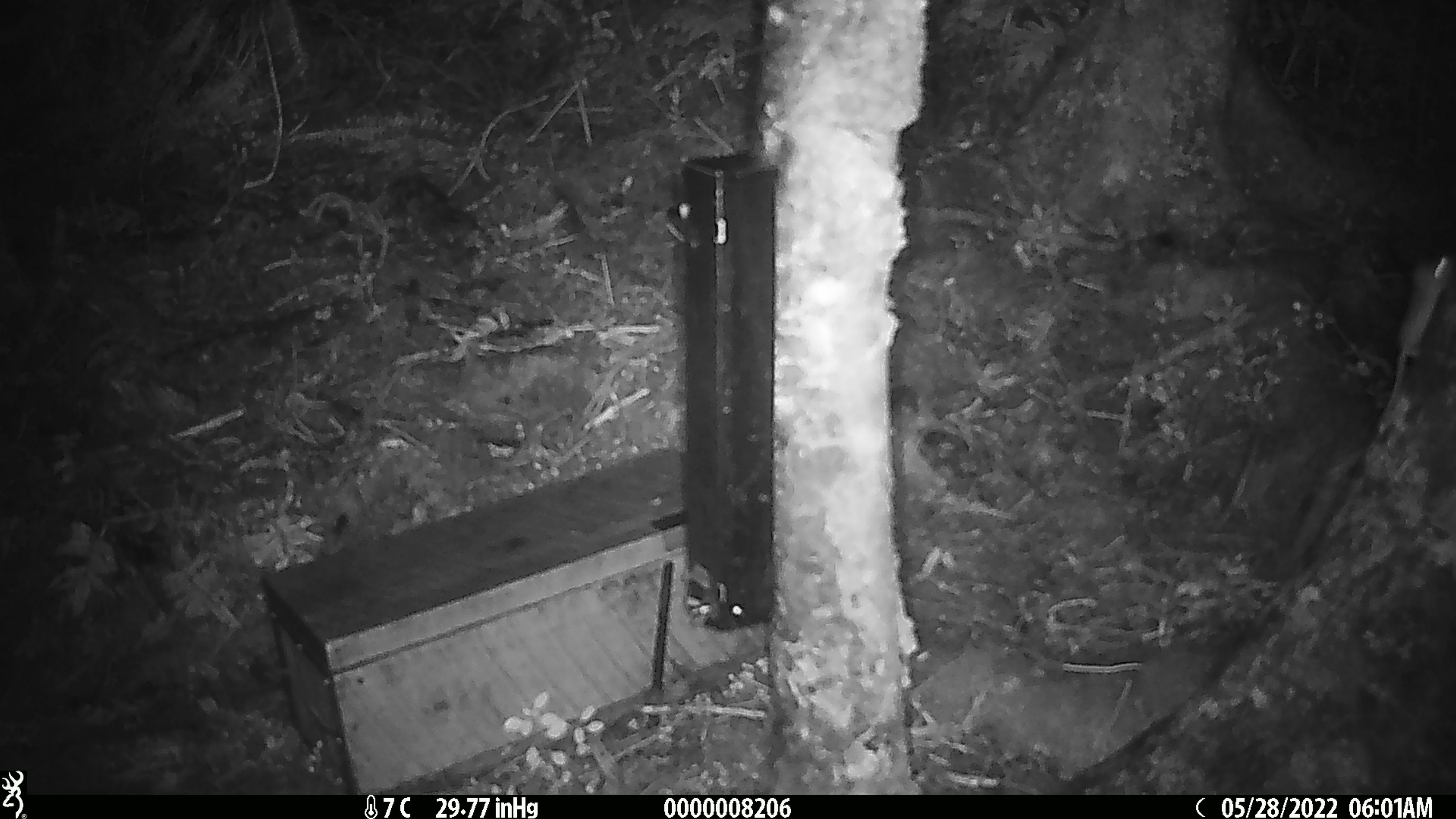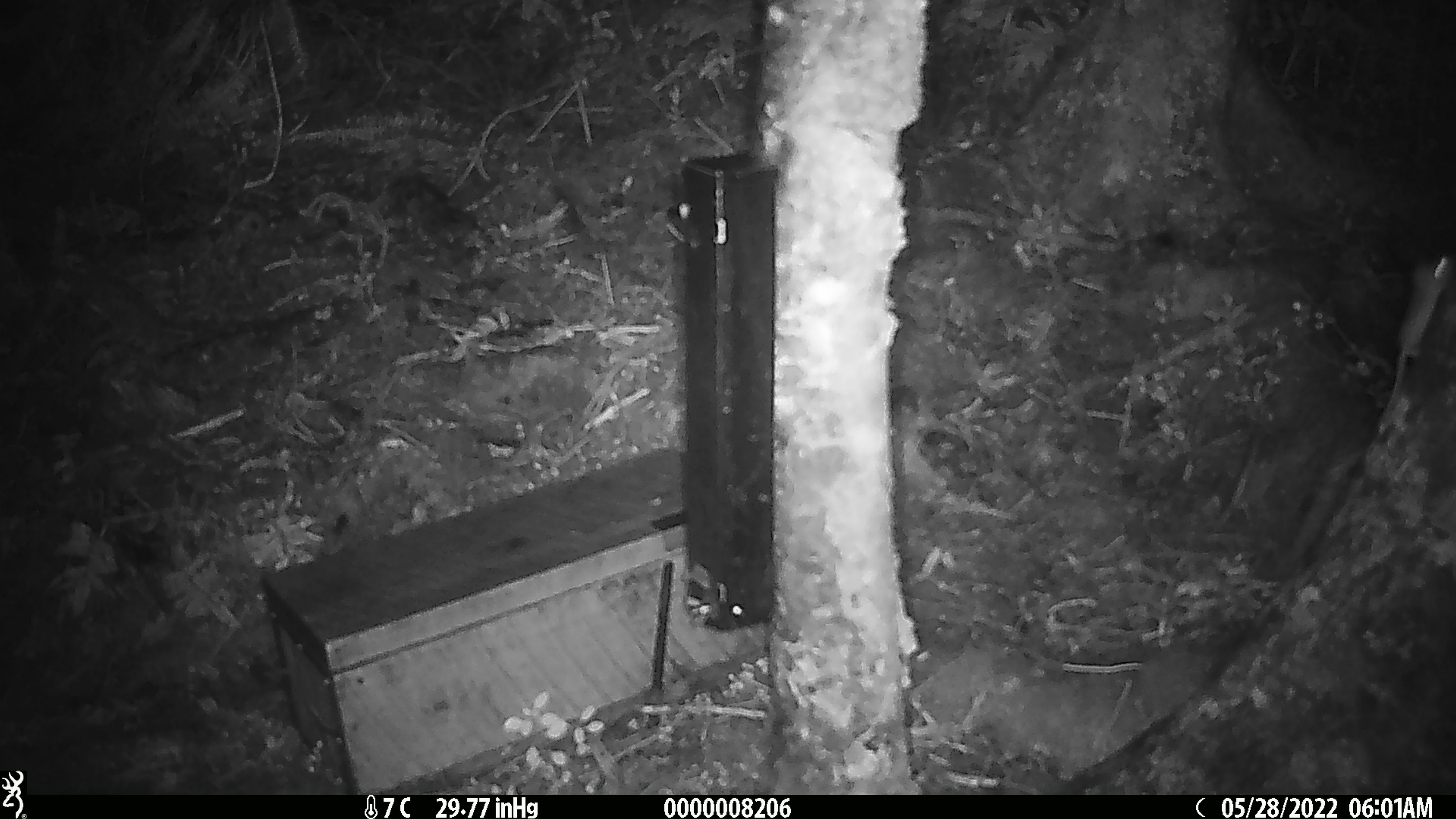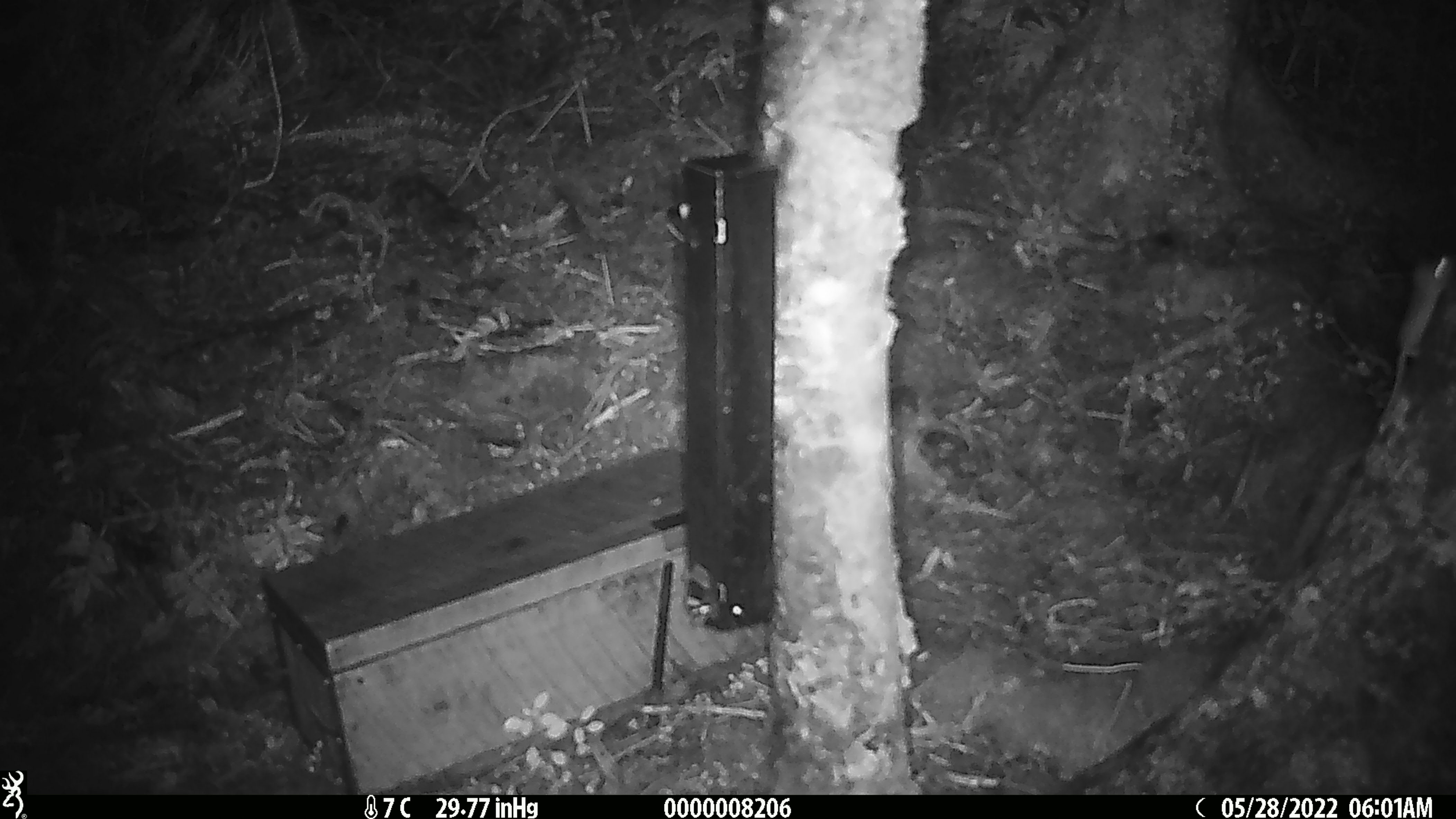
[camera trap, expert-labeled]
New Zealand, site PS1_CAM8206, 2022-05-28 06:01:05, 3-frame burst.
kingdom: Animalia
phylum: Chordata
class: Mammalia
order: Rodentia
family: Muridae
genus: Mus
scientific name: Mus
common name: mouse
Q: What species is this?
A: Mouse (Mus).